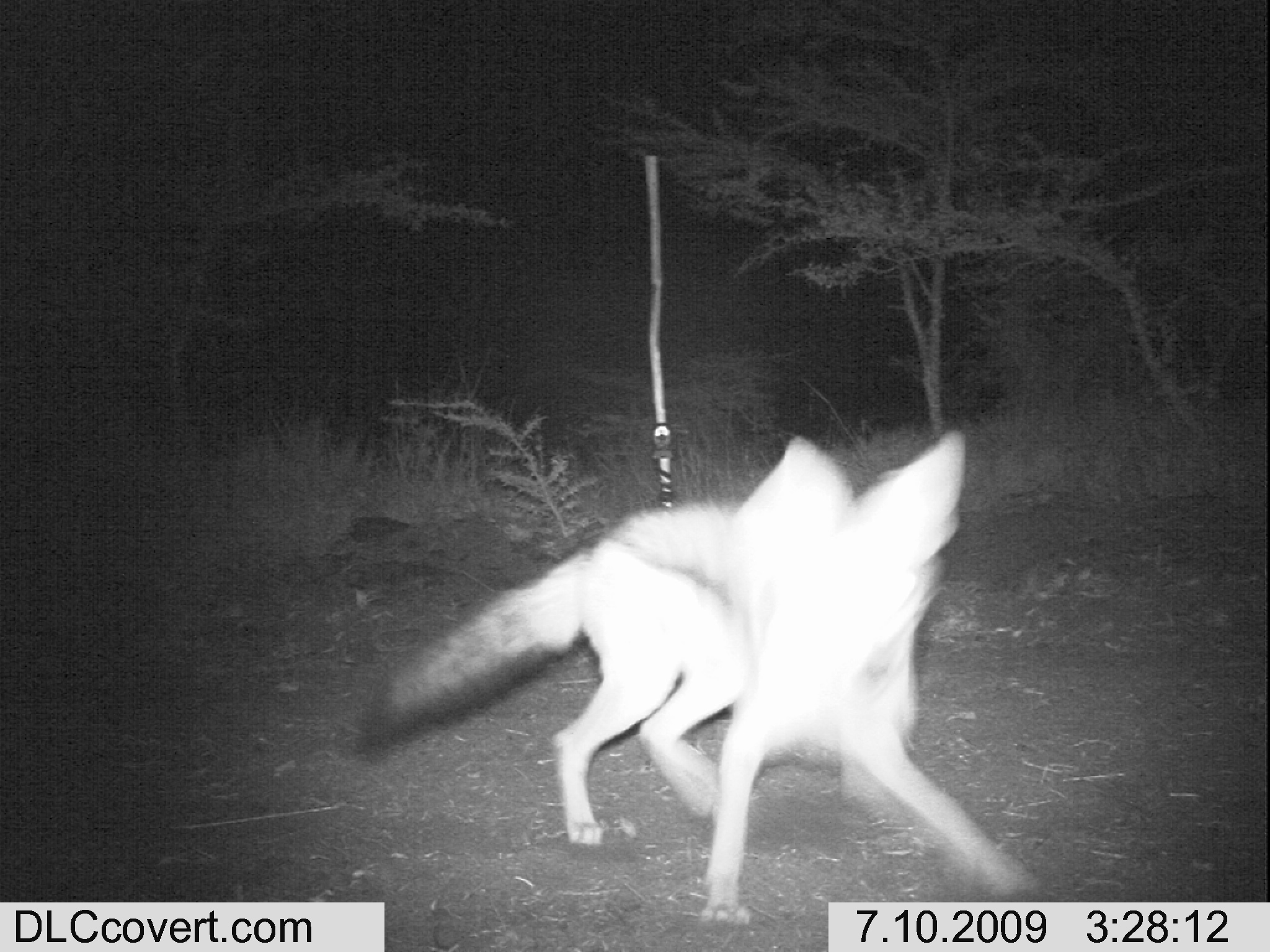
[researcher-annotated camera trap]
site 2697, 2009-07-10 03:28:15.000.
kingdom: Animalia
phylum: Chordata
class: Mammalia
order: Carnivora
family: Canidae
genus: Lupulella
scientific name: Lupulella mesomelas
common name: black-backed jackal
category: canis mesomelas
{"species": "canis mesomelas (black-backed jackal) (Lupulella mesomelas)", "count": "1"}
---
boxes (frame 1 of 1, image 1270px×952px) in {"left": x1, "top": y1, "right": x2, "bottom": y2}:
canis mesomelas: {"left": 346, "top": 429, "right": 1043, "bottom": 926}